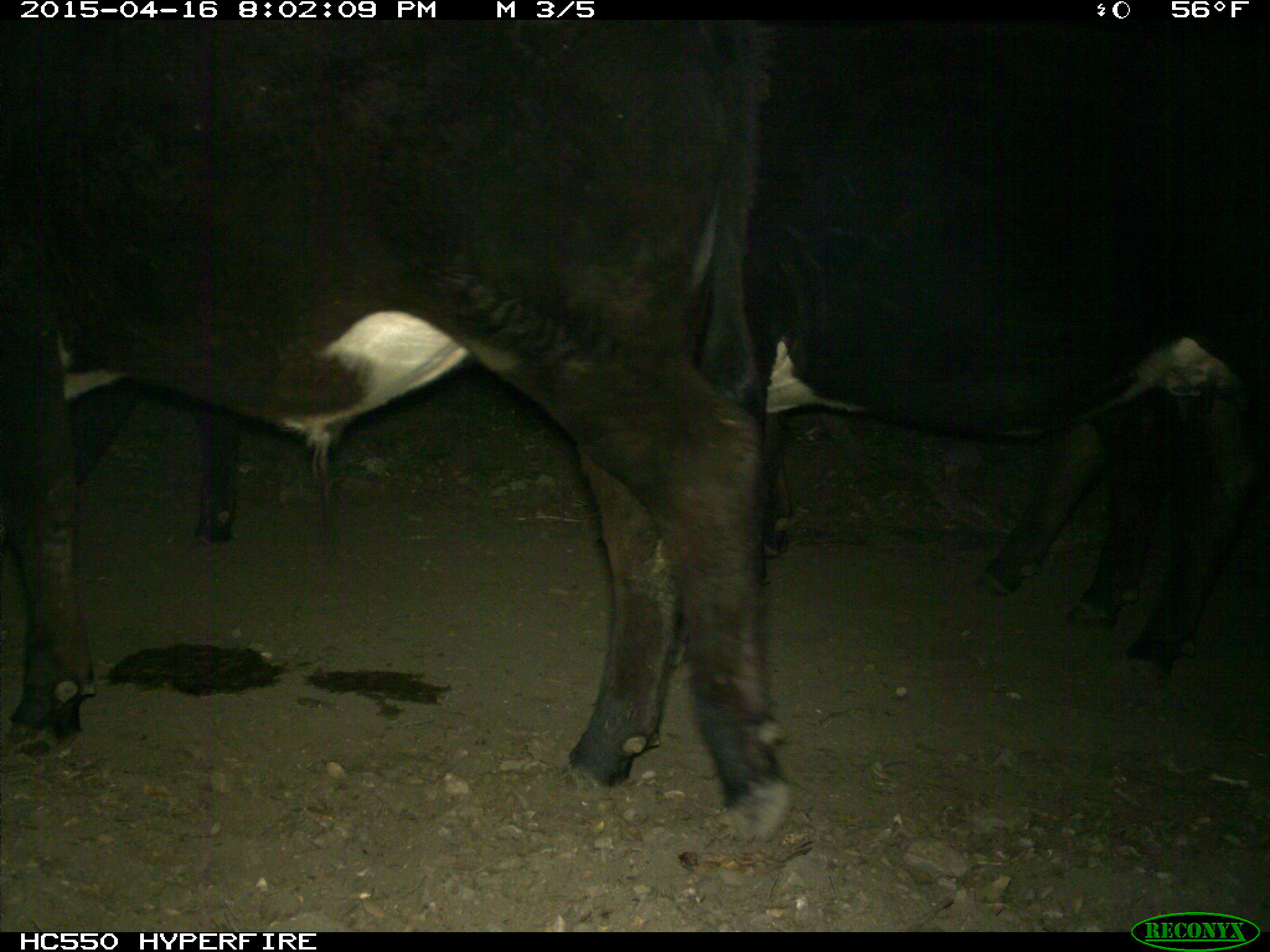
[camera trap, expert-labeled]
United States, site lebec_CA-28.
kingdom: Animalia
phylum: Chordata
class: Mammalia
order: Artiodactyla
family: Bovidae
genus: Bos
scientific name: Bos taurus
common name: domestic cow